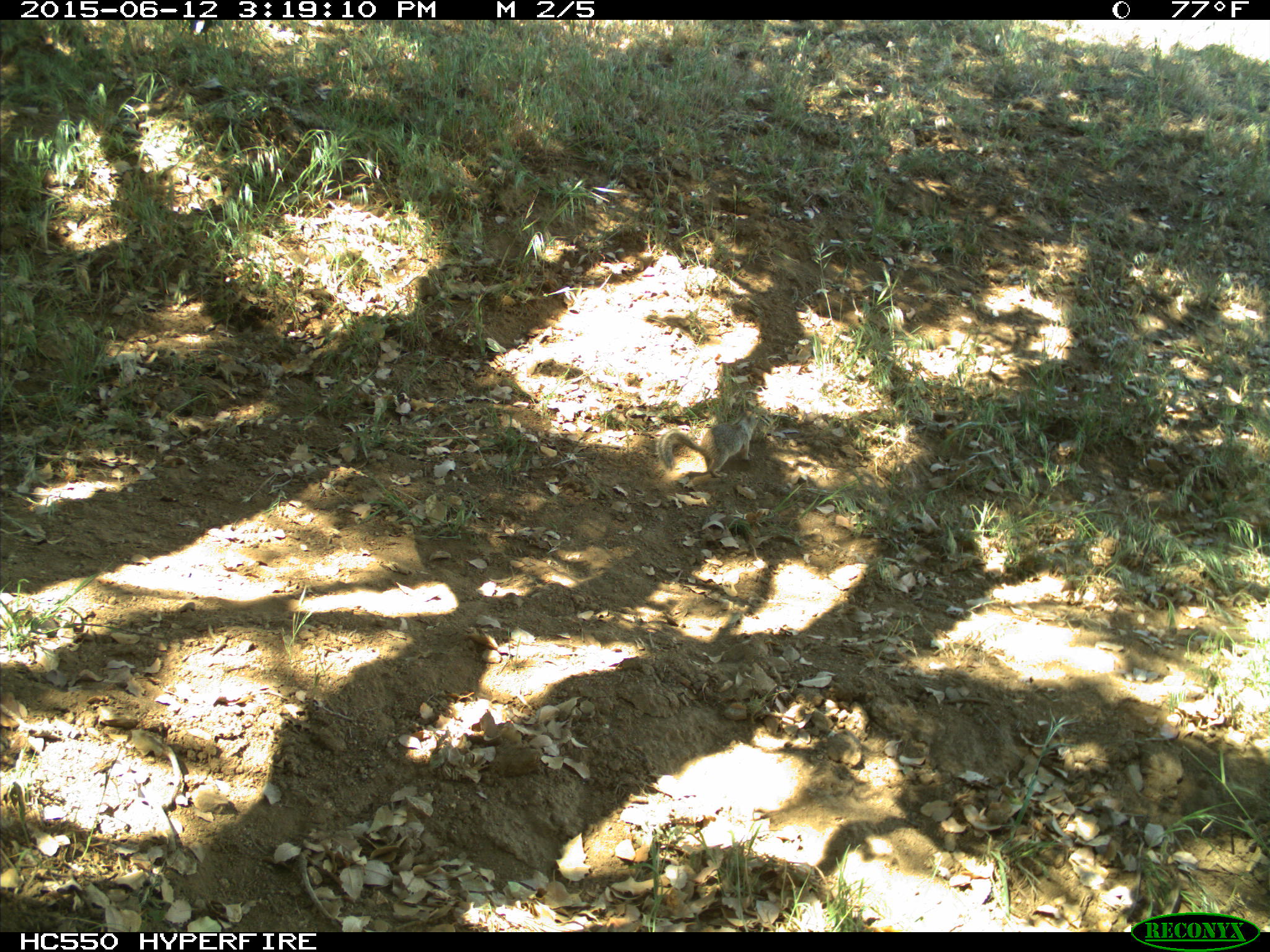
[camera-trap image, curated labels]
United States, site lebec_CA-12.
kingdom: Animalia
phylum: Chordata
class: Mammalia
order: Rodentia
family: Sciuridae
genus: Otospermophilus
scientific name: Otospermophilus beecheyi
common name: california ground squirrel